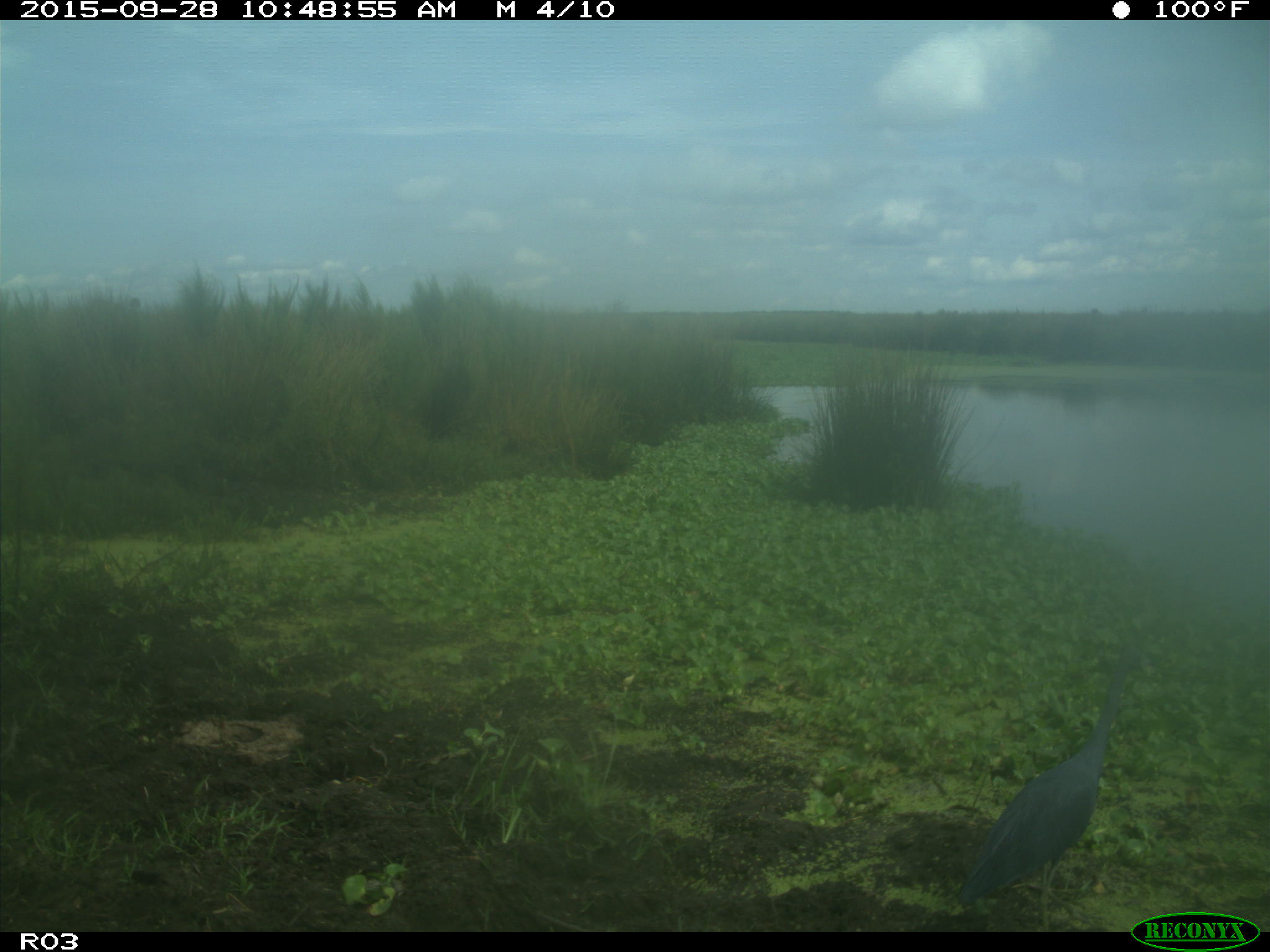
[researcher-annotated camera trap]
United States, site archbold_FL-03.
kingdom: Animalia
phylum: Chordata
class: Aves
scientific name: Aves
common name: birds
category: unidentified bird